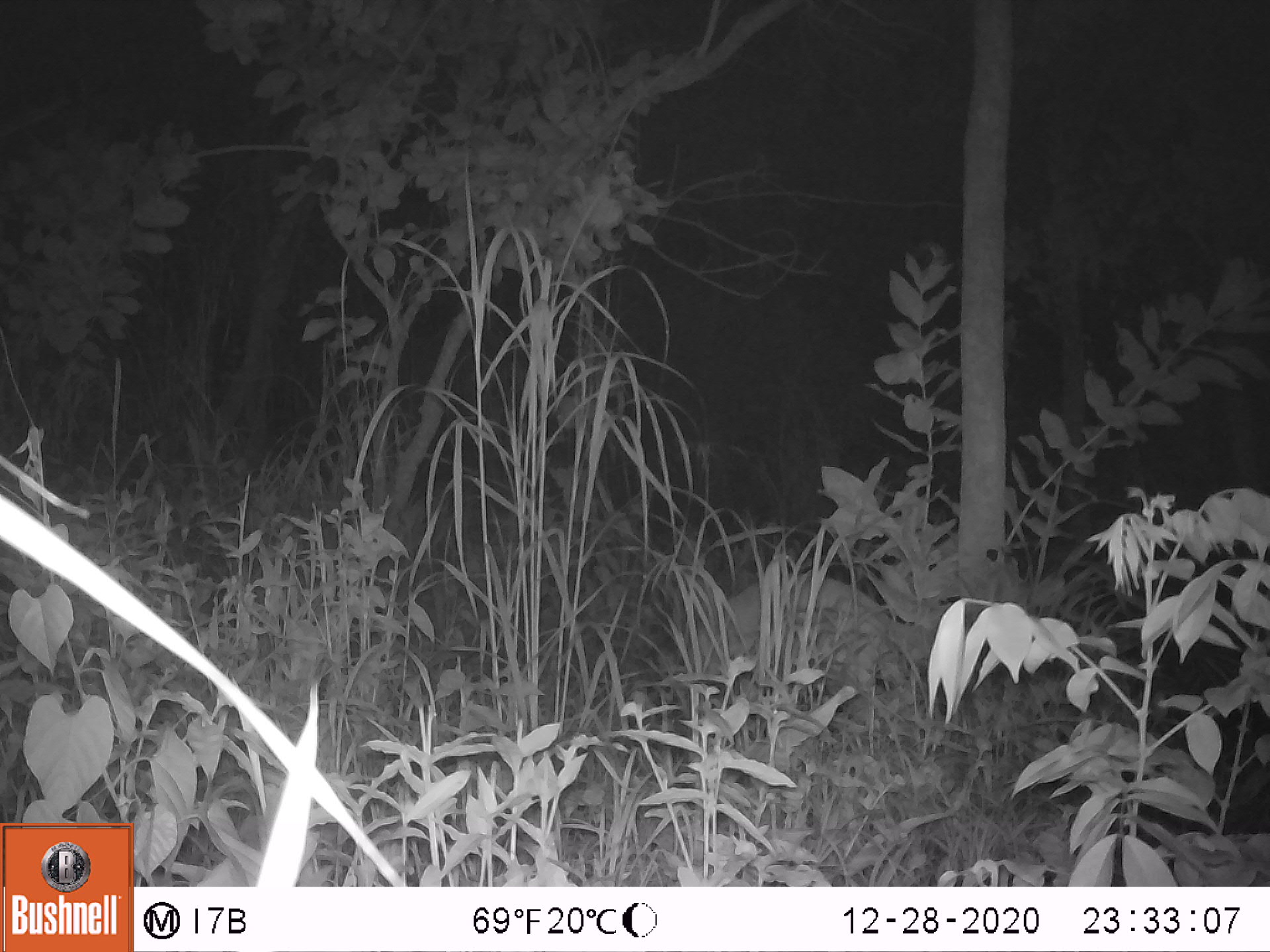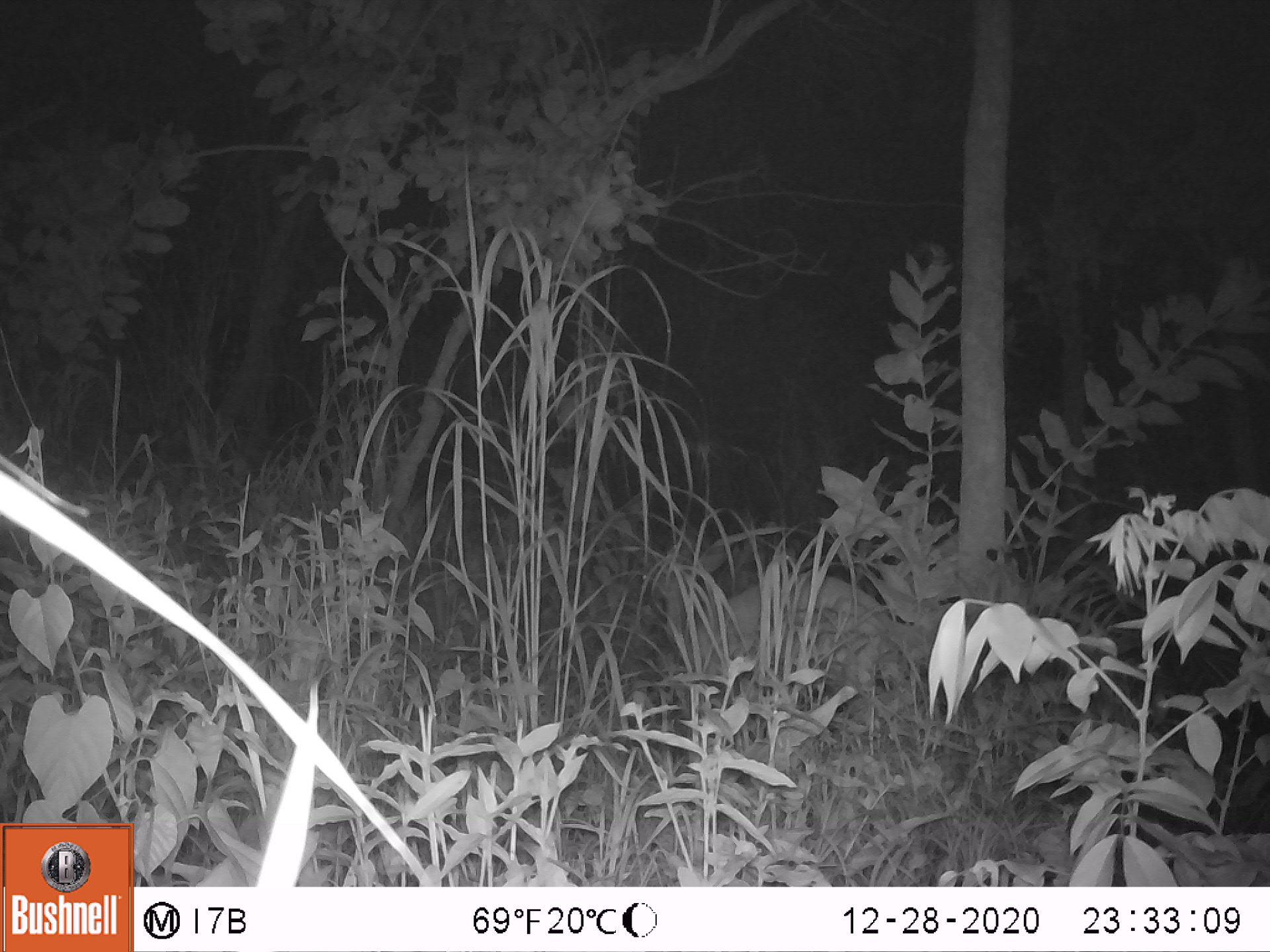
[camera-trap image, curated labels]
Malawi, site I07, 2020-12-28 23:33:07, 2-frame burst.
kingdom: Animalia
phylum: Chordata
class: Mammalia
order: Artiodactyla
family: Bovidae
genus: Tragelaphus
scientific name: Tragelaphus sylvaticus sylvaticus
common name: cape bushbuck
Cape bushbuck (Tragelaphus sylvaticus sylvaticus), count 1.